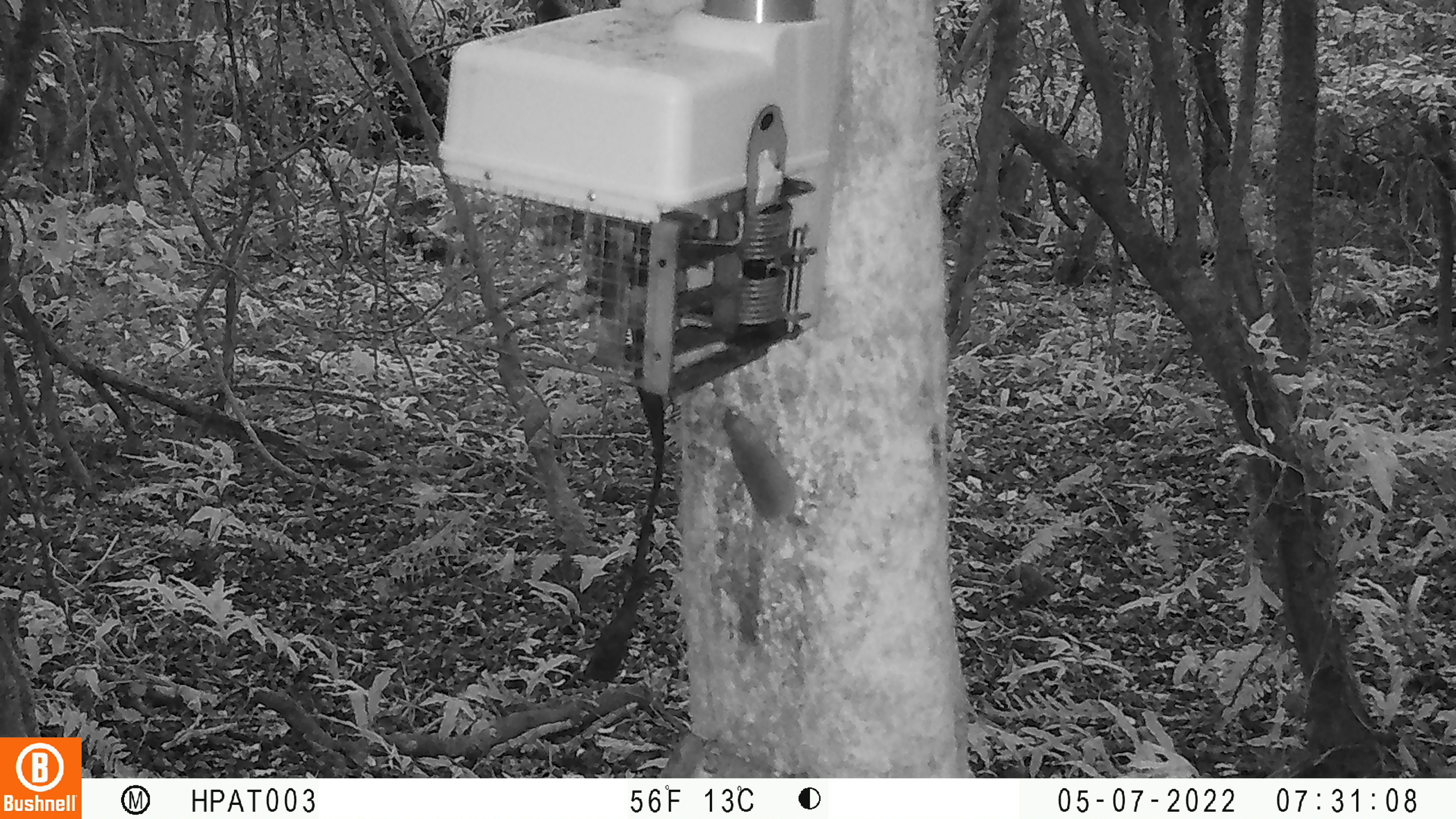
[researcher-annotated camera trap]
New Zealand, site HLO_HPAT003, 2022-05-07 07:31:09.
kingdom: Animalia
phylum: Chordata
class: Mammalia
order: Rodentia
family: Muridae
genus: Mus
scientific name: Mus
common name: mouse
Mouse (Mus).